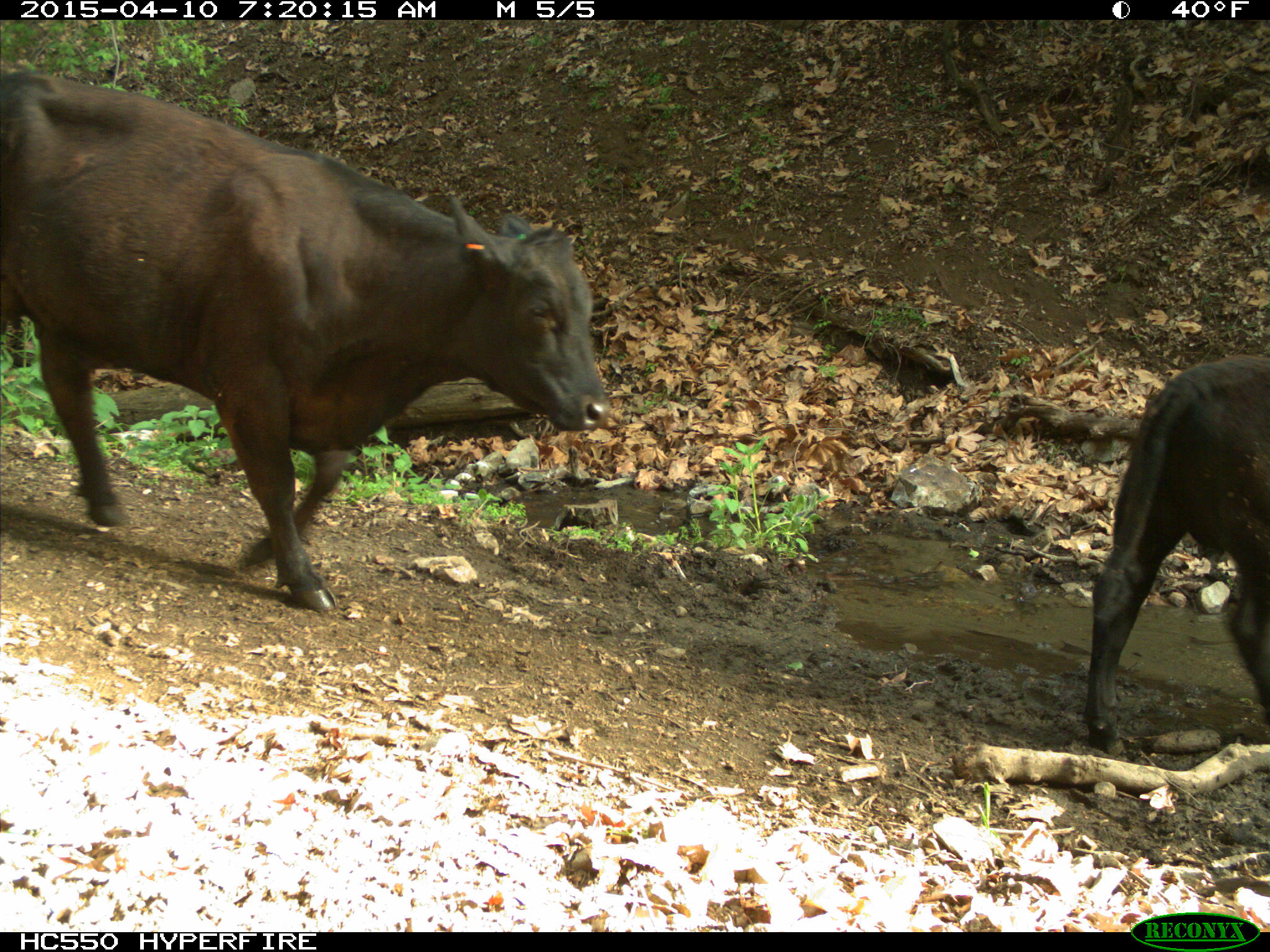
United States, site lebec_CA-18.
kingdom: Animalia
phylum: Chordata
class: Mammalia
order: Artiodactyla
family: Bovidae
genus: Bos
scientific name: Bos taurus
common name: domestic cow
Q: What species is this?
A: Bos taurus (domestic cow).